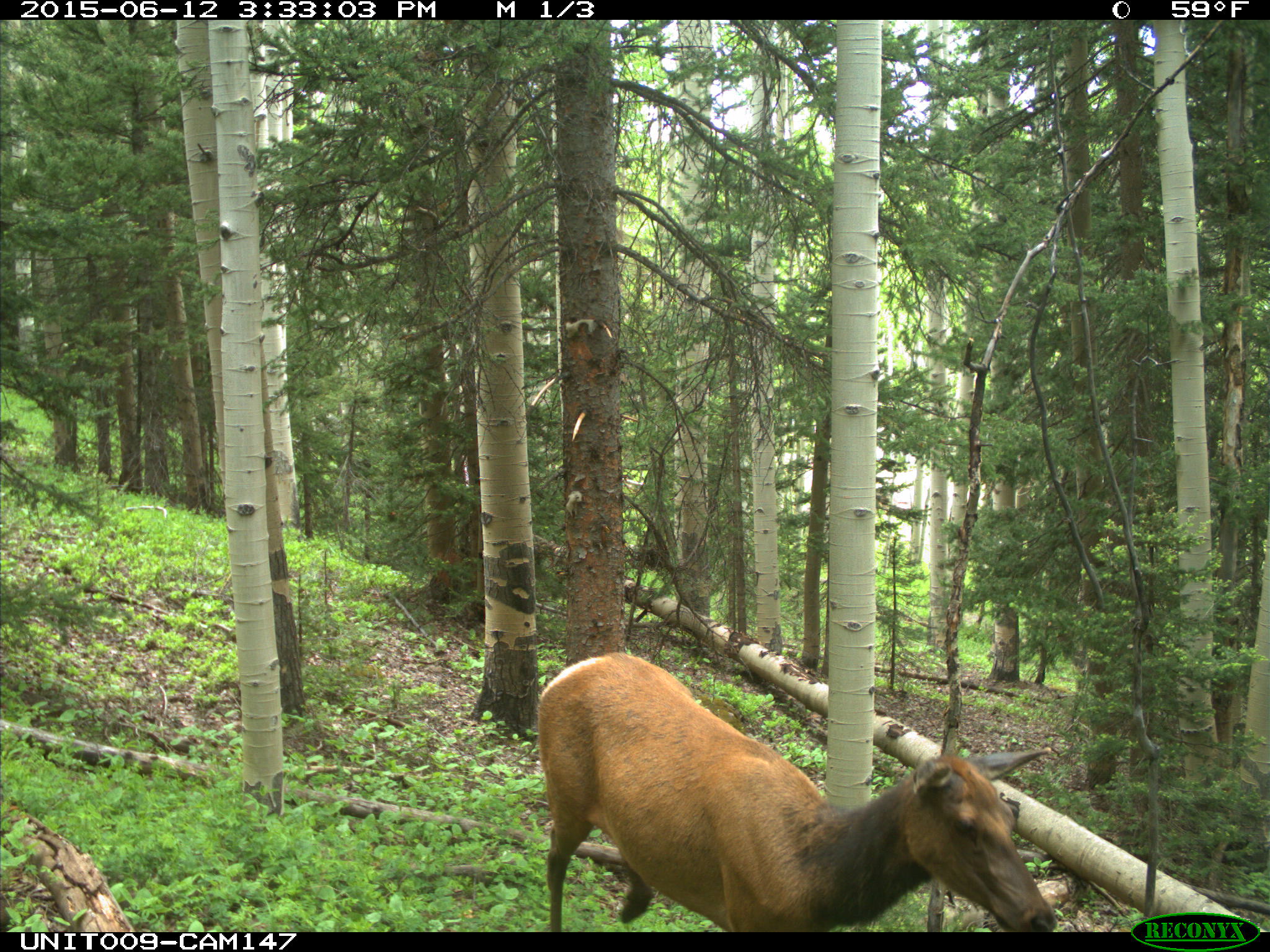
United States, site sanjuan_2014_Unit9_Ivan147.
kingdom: Animalia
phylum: Chordata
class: Mammalia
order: Artiodactyla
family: Cervidae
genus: Cervus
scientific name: Cervus elaphus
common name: red deer